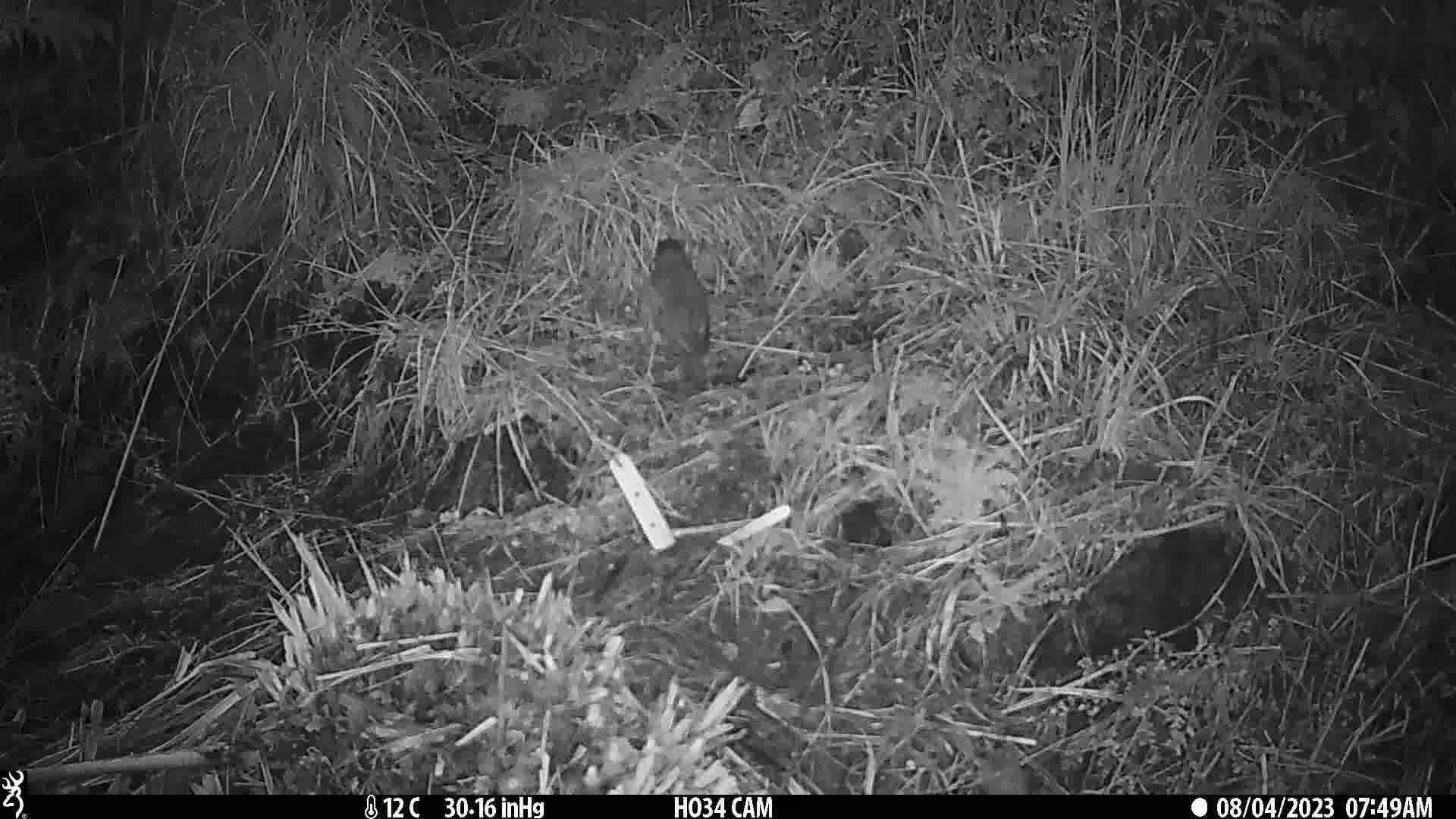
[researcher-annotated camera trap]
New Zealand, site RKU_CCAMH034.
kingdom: Animalia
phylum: Chordata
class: Aves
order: Passeriformes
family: Turdidae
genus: Turdus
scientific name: Turdus philomelos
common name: song thrush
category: thrush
Thrush (song thrush) (Turdus philomelos).